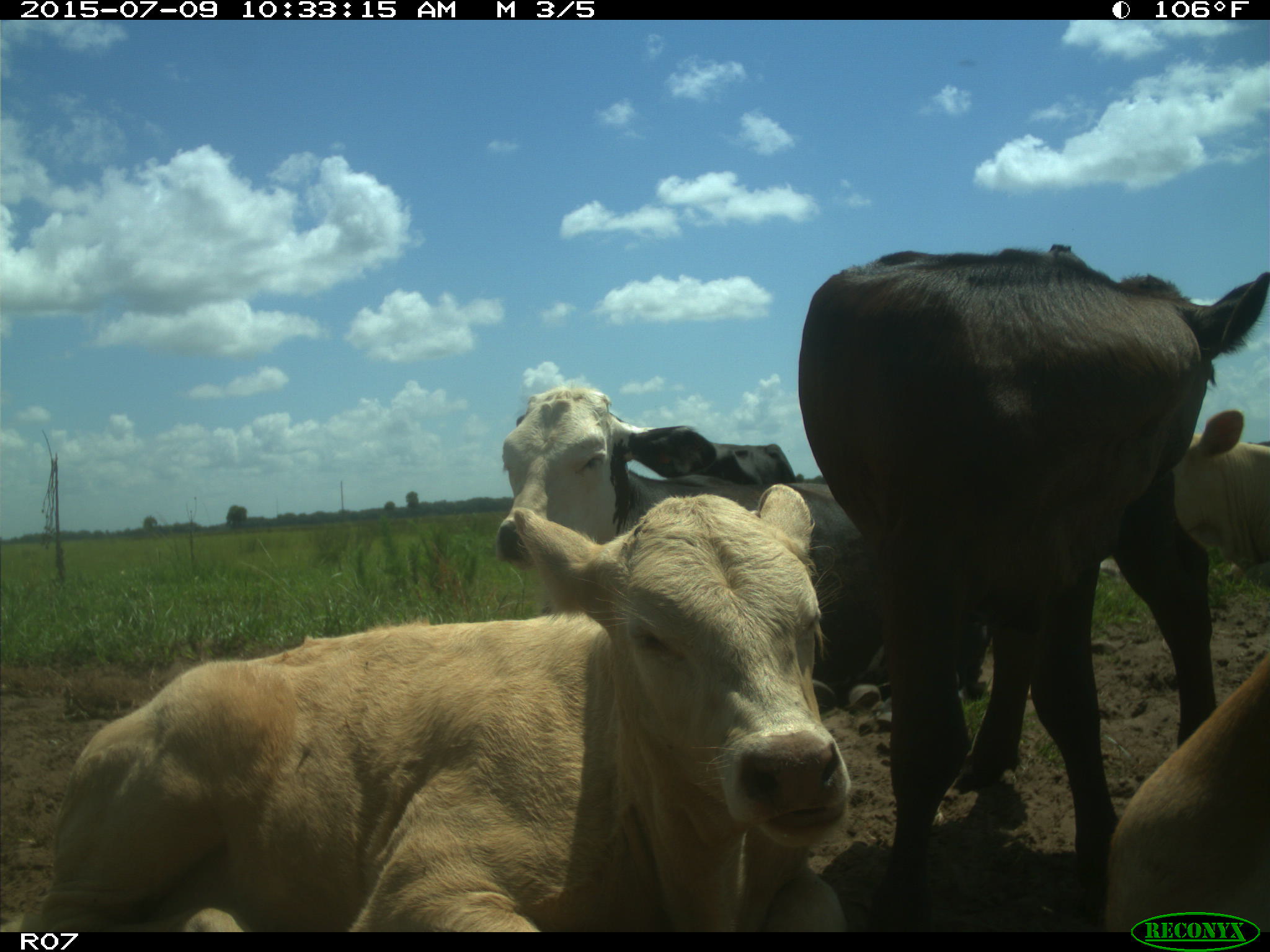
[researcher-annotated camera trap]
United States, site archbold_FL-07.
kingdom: Animalia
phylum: Chordata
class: Mammalia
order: Artiodactyla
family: Bovidae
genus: Bos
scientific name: Bos taurus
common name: domestic cow